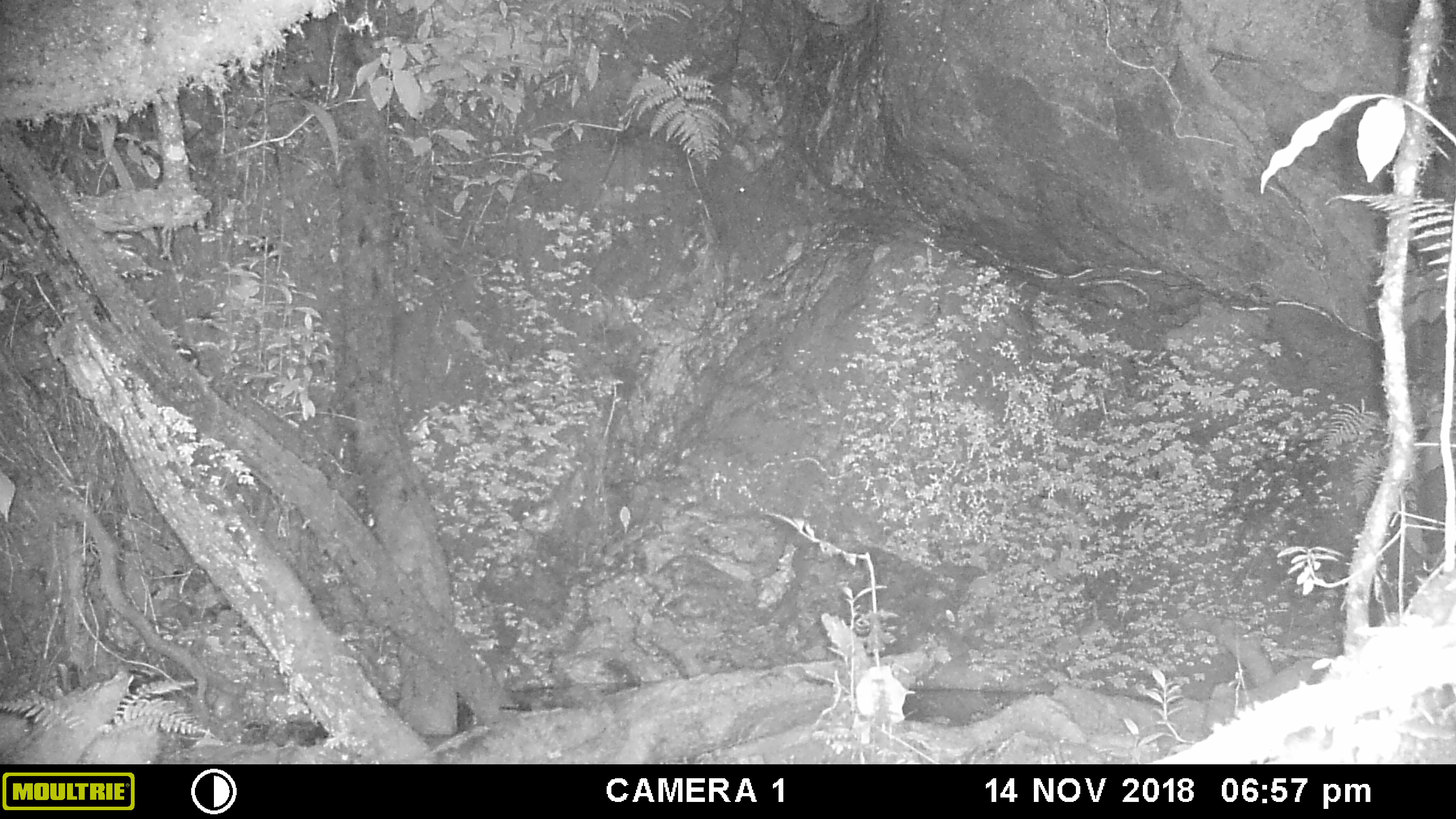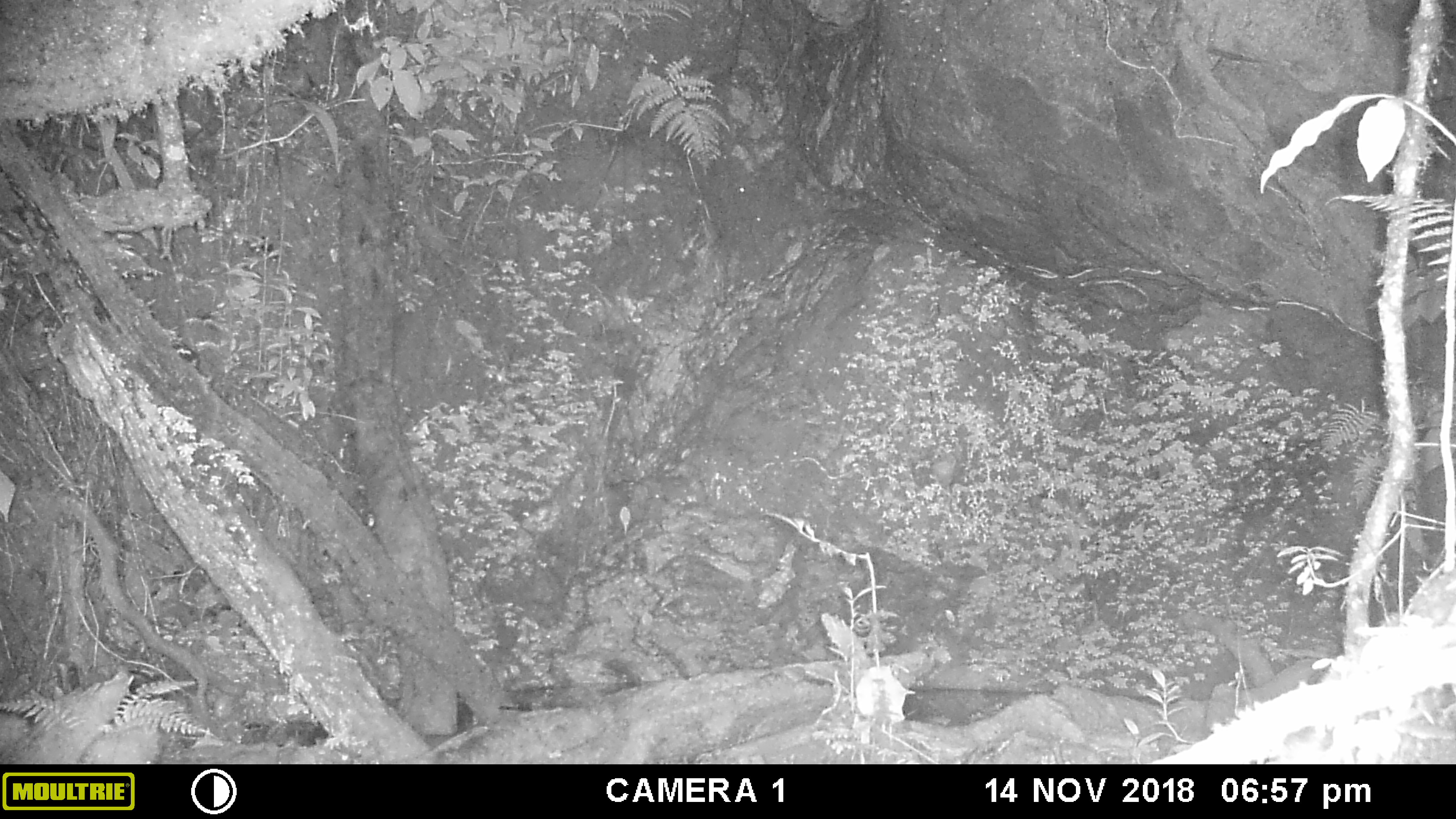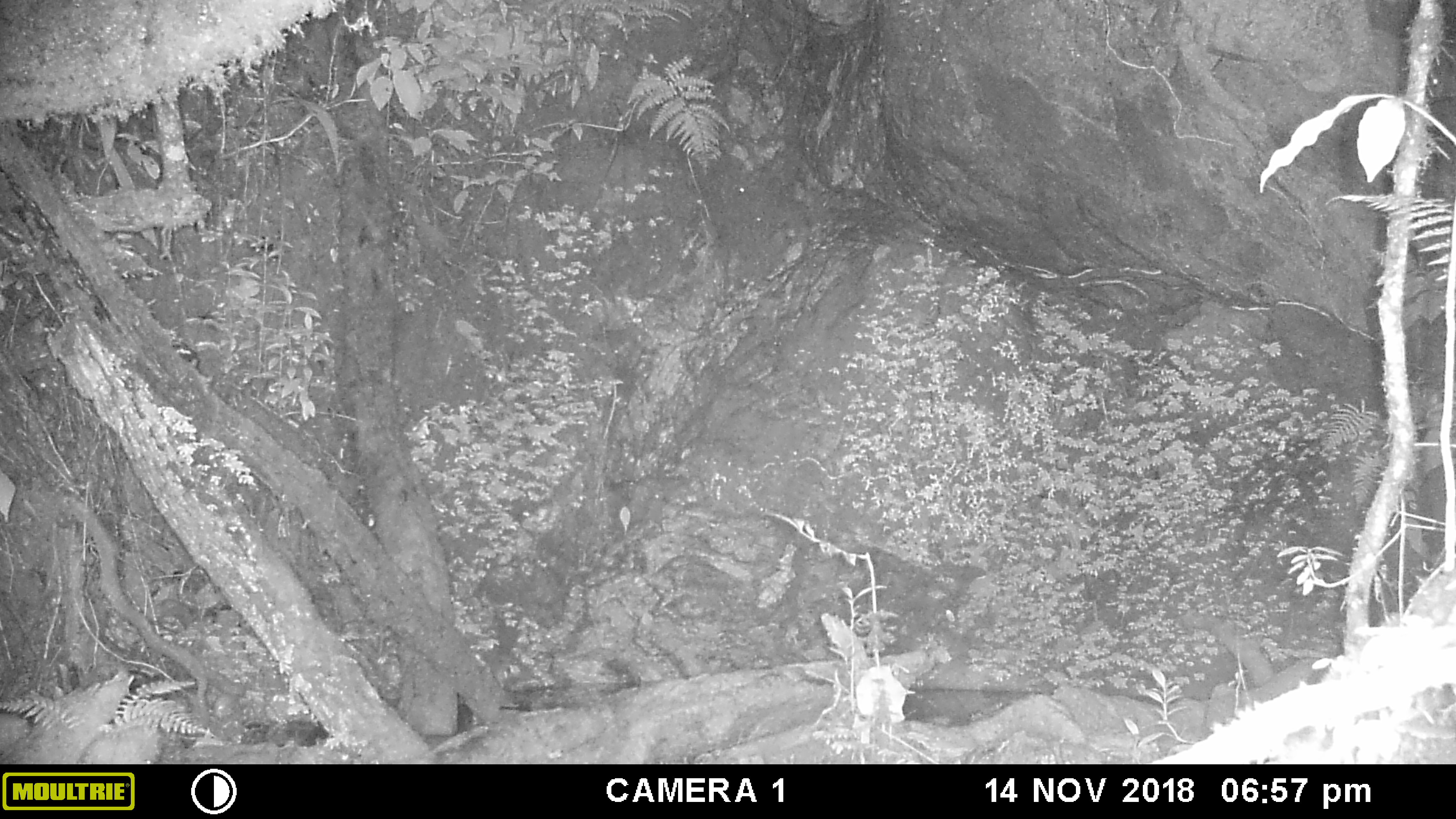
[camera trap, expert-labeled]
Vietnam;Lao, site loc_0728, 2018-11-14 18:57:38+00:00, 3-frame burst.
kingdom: Animalia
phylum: Chordata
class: Mammalia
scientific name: Mammalia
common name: mammal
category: unidentified small mammal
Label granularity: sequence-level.